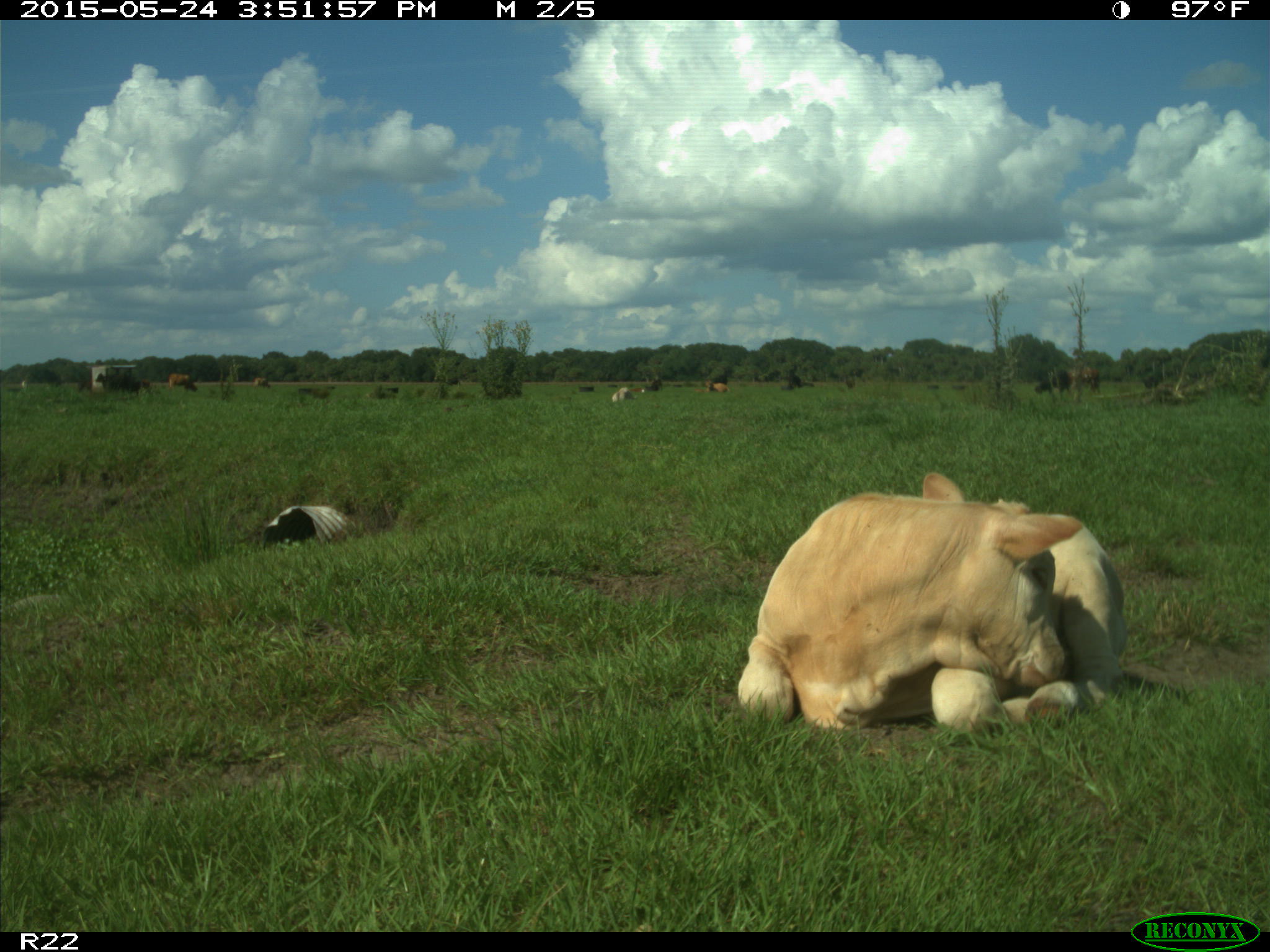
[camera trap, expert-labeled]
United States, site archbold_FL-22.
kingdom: Animalia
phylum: Chordata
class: Mammalia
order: Artiodactyla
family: Bovidae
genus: Bos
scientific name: Bos taurus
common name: domestic cow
Bos taurus (domestic cow).